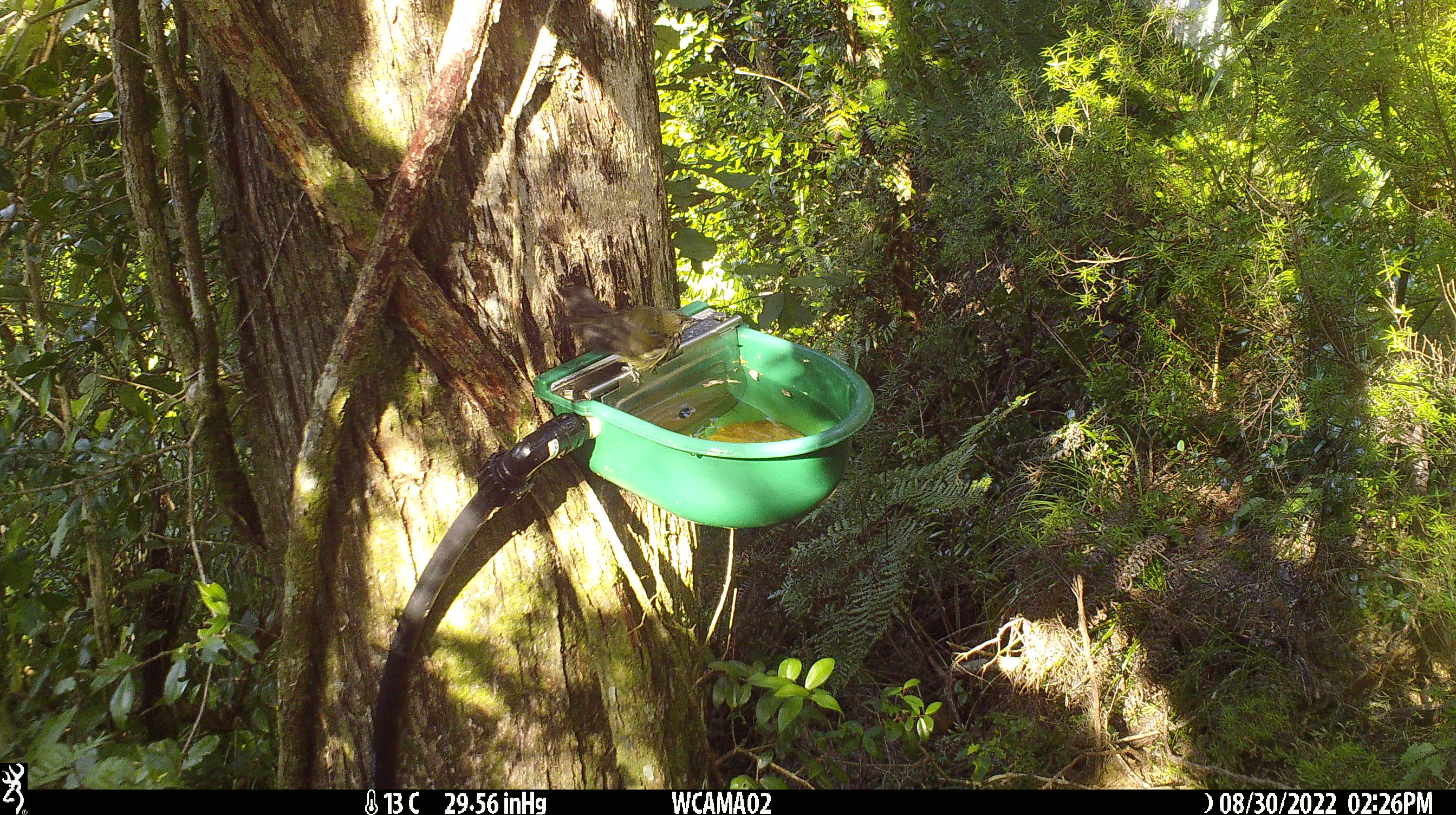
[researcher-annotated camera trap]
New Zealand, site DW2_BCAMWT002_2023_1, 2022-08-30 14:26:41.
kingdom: Animalia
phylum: Chordata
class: Aves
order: Passeriformes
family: Meliphagidae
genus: Anthornis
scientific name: Anthornis melanura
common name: new zealand bellbird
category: bellbird